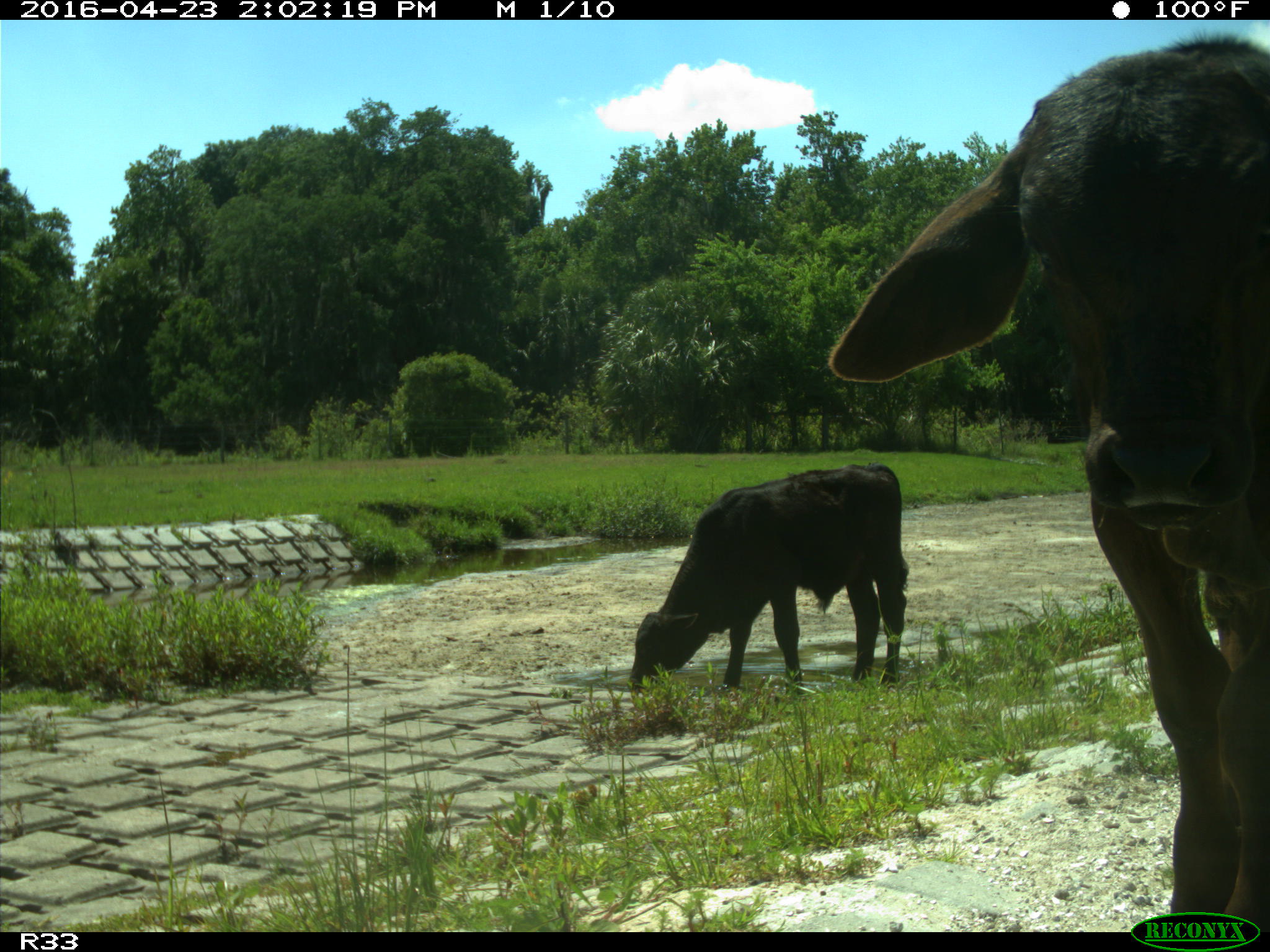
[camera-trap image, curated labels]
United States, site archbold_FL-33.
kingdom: Animalia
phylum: Chordata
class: Mammalia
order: Artiodactyla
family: Bovidae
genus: Bos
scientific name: Bos taurus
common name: domestic cow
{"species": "Bos taurus (domestic cow)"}